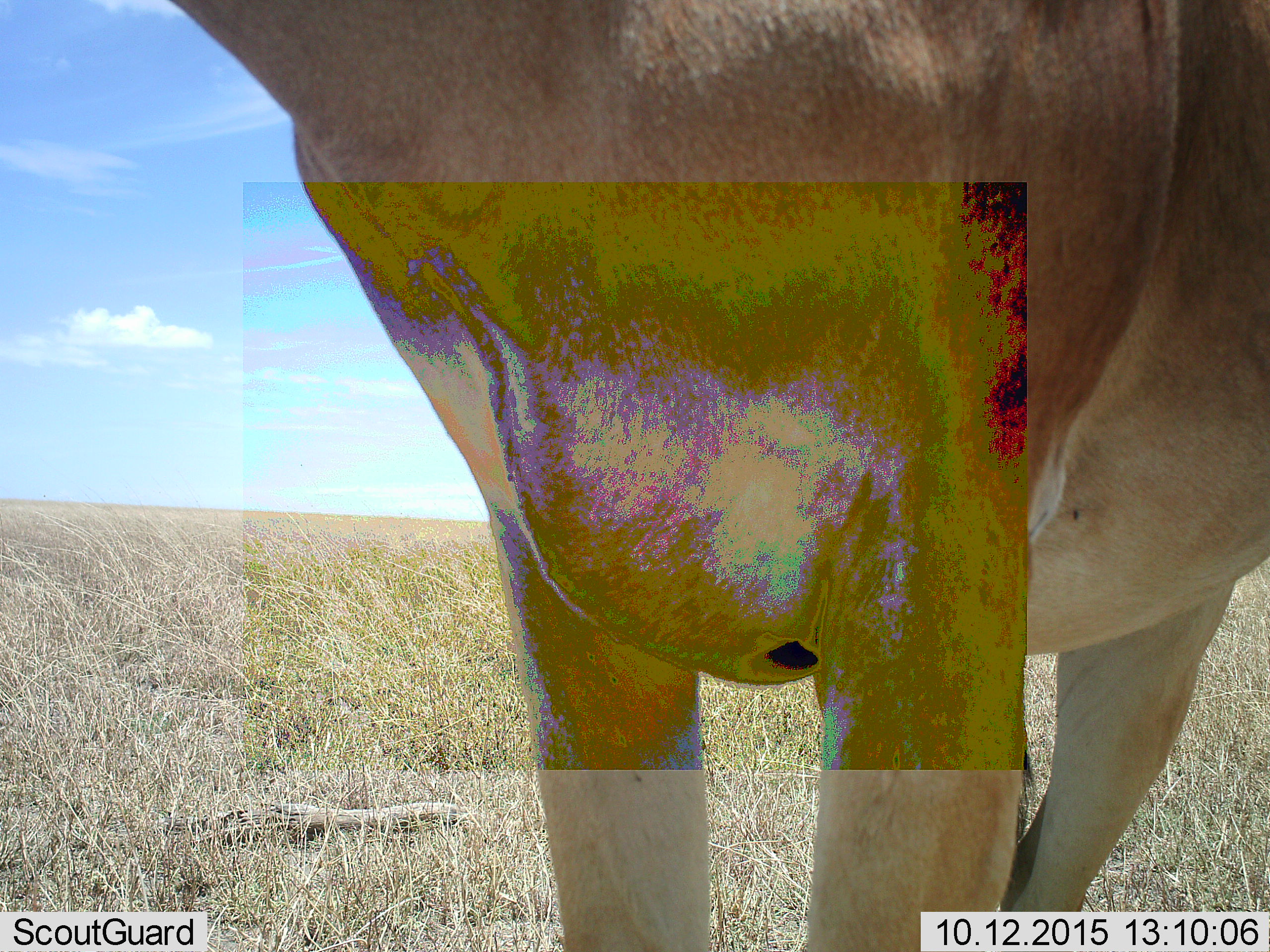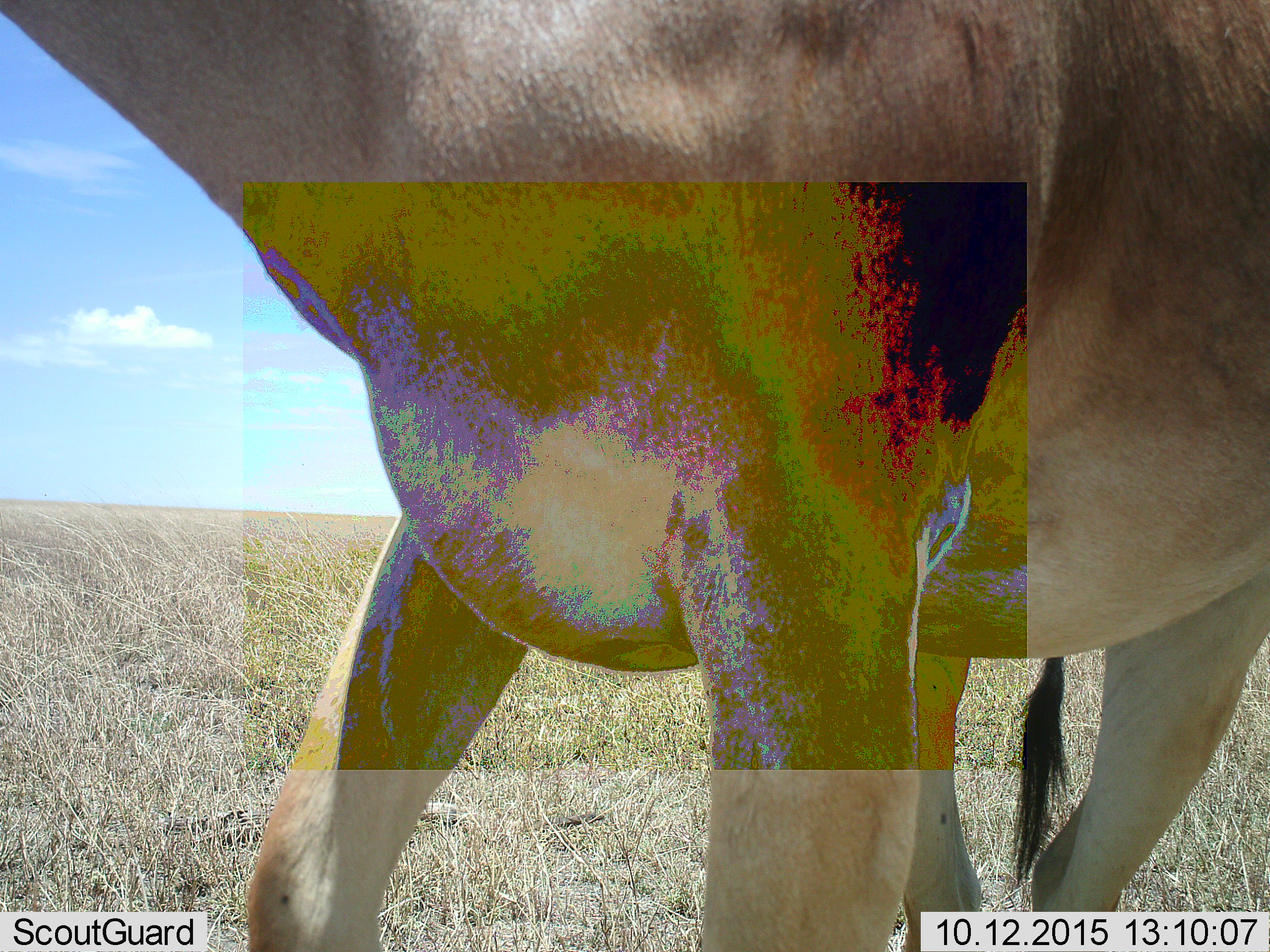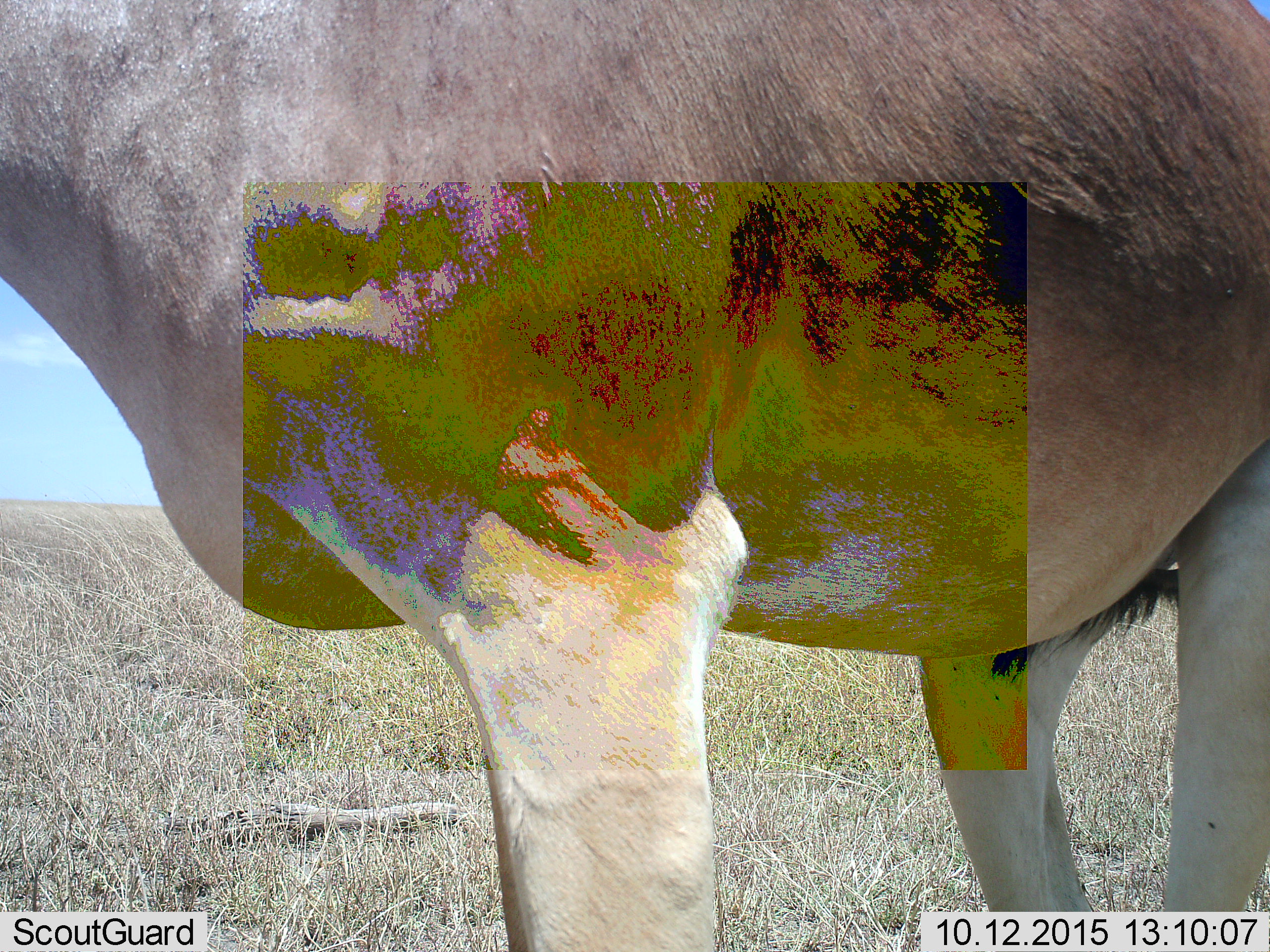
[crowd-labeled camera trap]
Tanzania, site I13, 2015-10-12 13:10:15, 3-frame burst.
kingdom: Animalia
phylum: Chordata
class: Mammalia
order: Artiodactyla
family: Bovidae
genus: Alcelaphus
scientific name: Alcelaphus buselaphus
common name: hartebeest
Hartebeest (Alcelaphus buselaphus), count 1. Behavior (volunteer vote fractions): standing 75%, resting 0%, moving 25%, interacting 0%. Young present (vote fraction): 0%. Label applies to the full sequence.